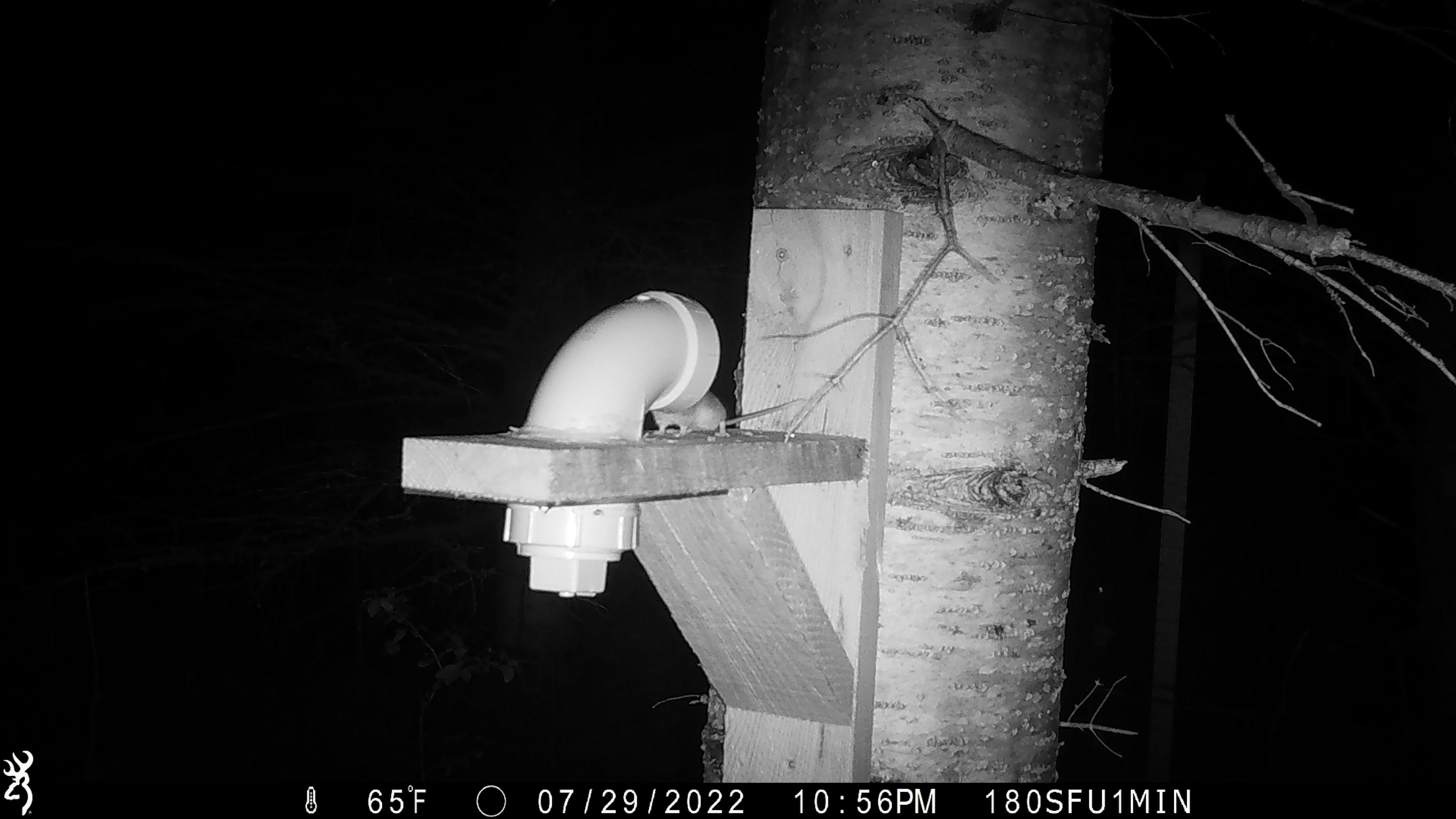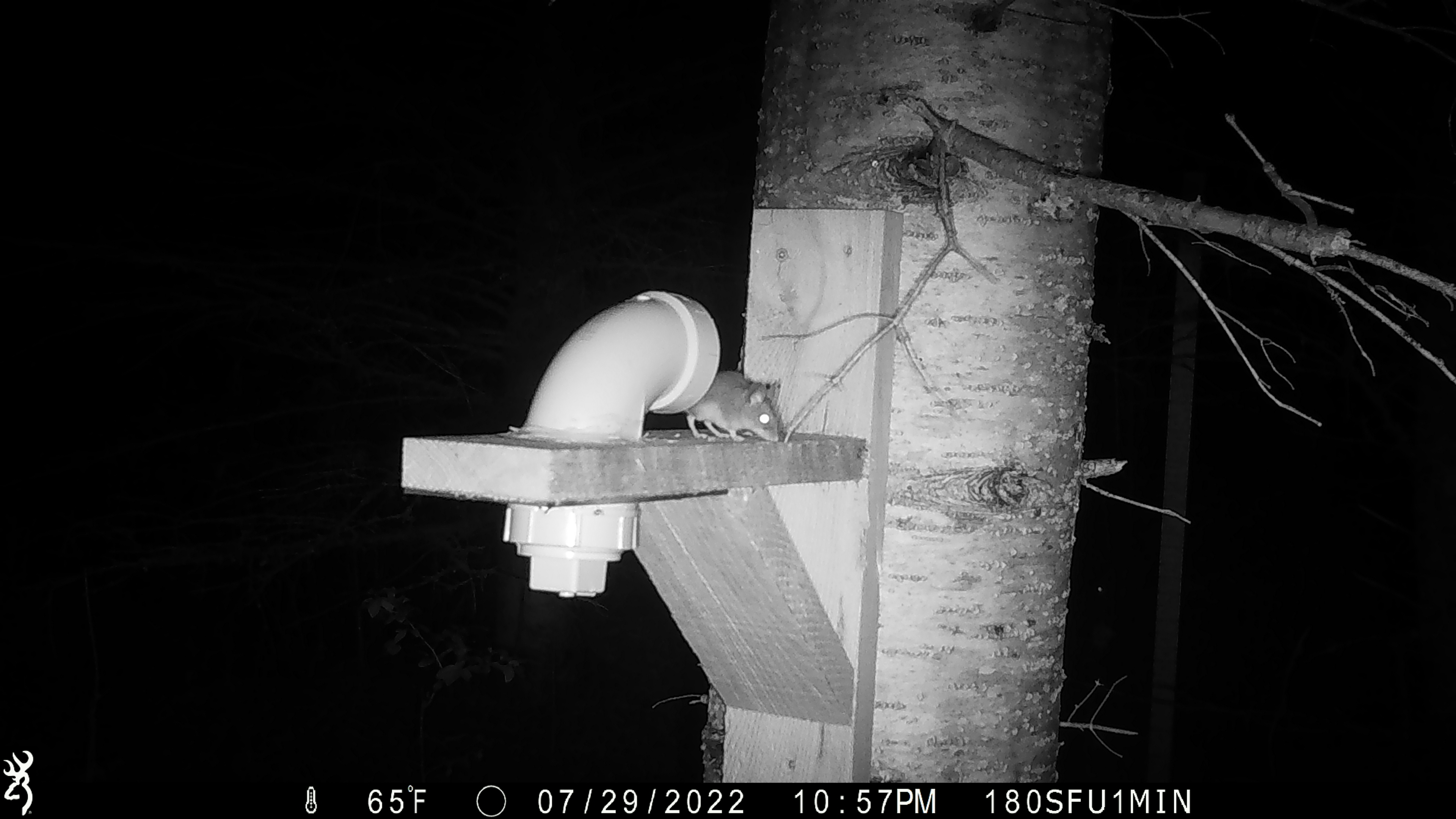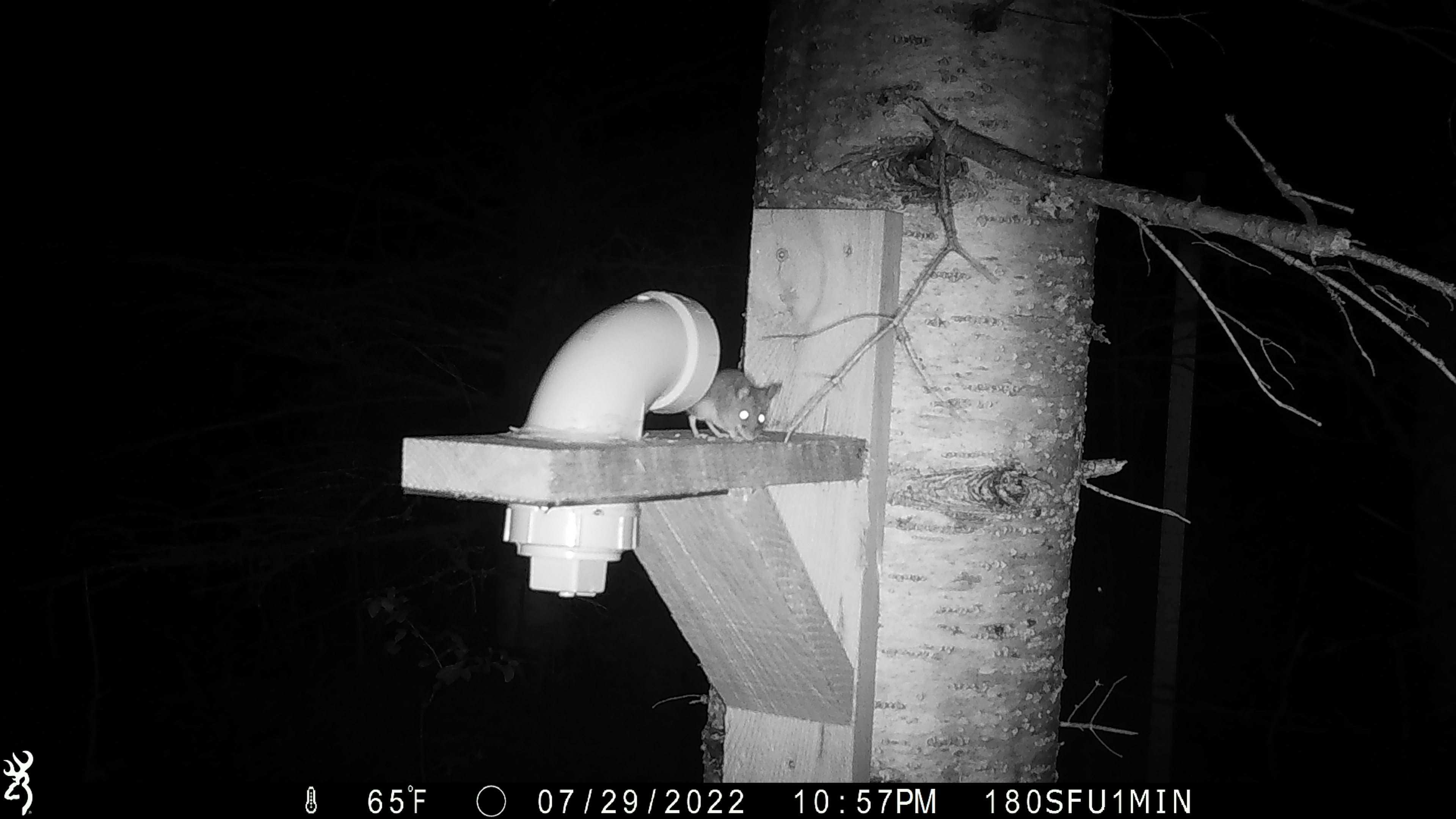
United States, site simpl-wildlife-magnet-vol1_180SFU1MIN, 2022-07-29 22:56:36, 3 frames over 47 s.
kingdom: Animalia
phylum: Chordata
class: Mammalia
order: Rodentia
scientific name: Rodentia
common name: mouse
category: mouse sp.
Mouse sp. (mouse) (Rodentia).